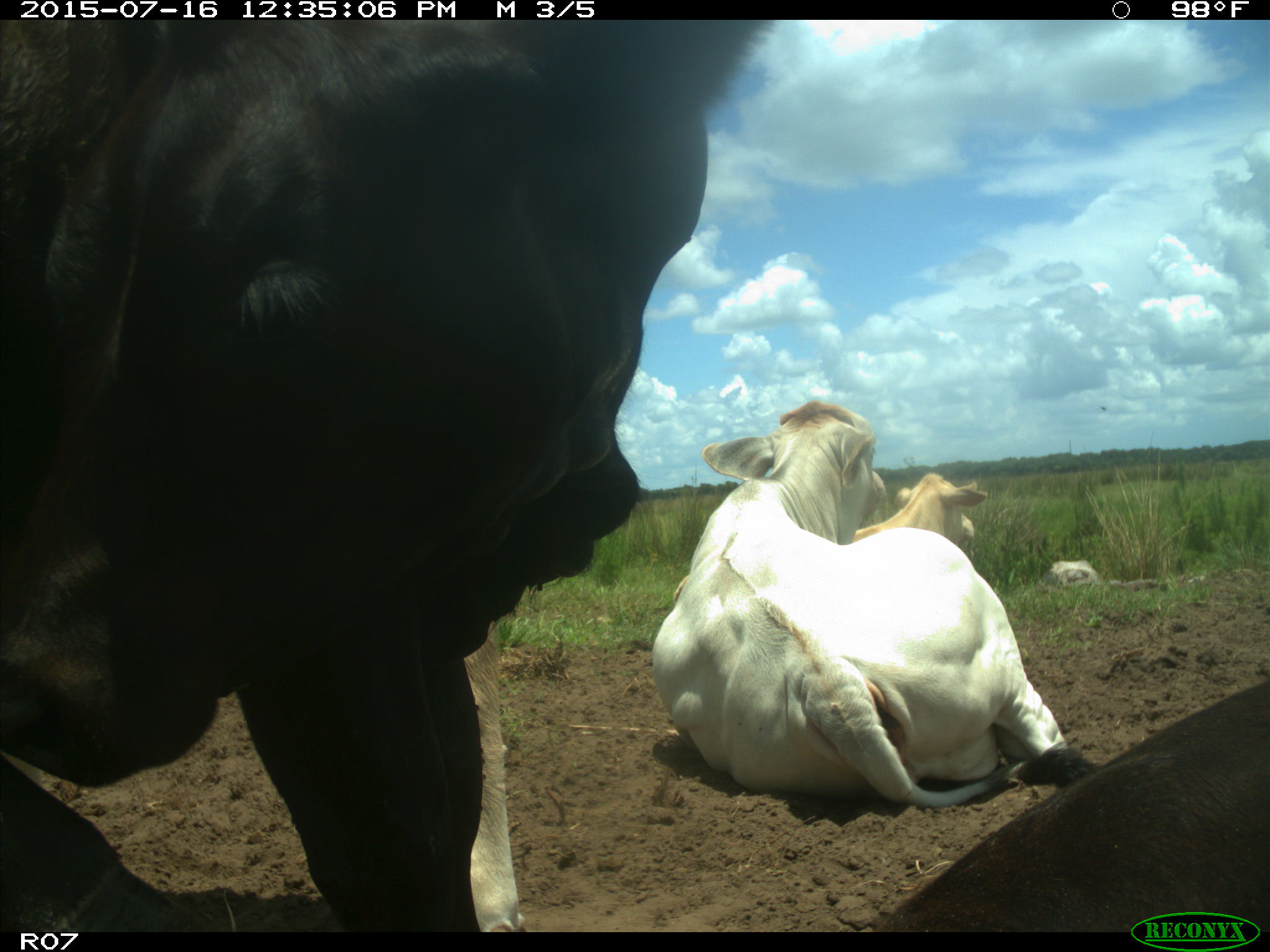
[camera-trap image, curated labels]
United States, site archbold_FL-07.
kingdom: Animalia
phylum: Chordata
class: Mammalia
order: Artiodactyla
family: Bovidae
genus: Bos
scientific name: Bos taurus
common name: domestic cow